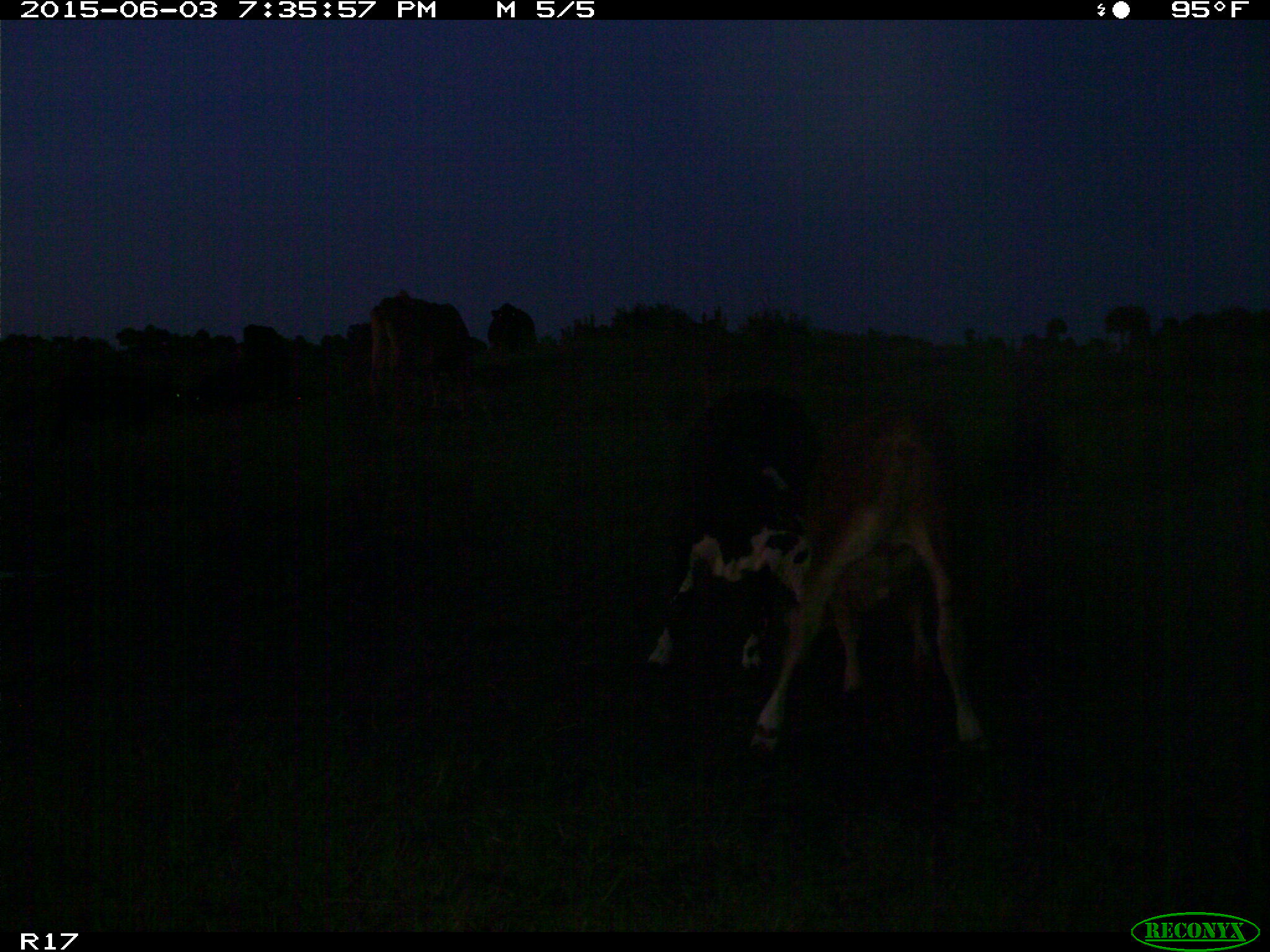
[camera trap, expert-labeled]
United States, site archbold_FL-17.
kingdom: Animalia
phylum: Chordata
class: Mammalia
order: Artiodactyla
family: Bovidae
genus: Bos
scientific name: Bos taurus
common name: domestic cow